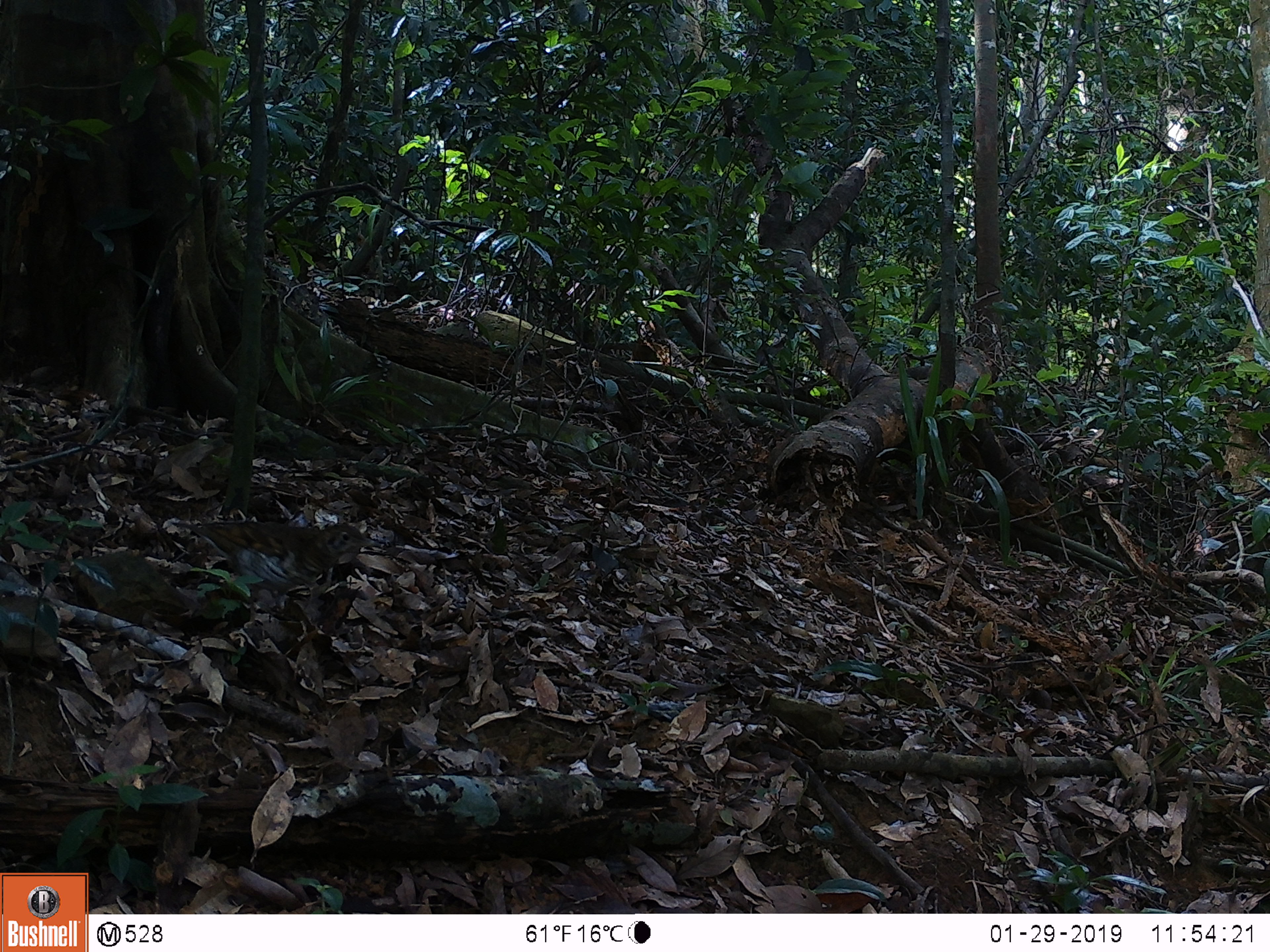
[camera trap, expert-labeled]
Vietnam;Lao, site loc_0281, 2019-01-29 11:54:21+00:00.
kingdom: Animalia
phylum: Chordata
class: Aves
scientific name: Aves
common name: bird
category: unidentified bird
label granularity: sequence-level